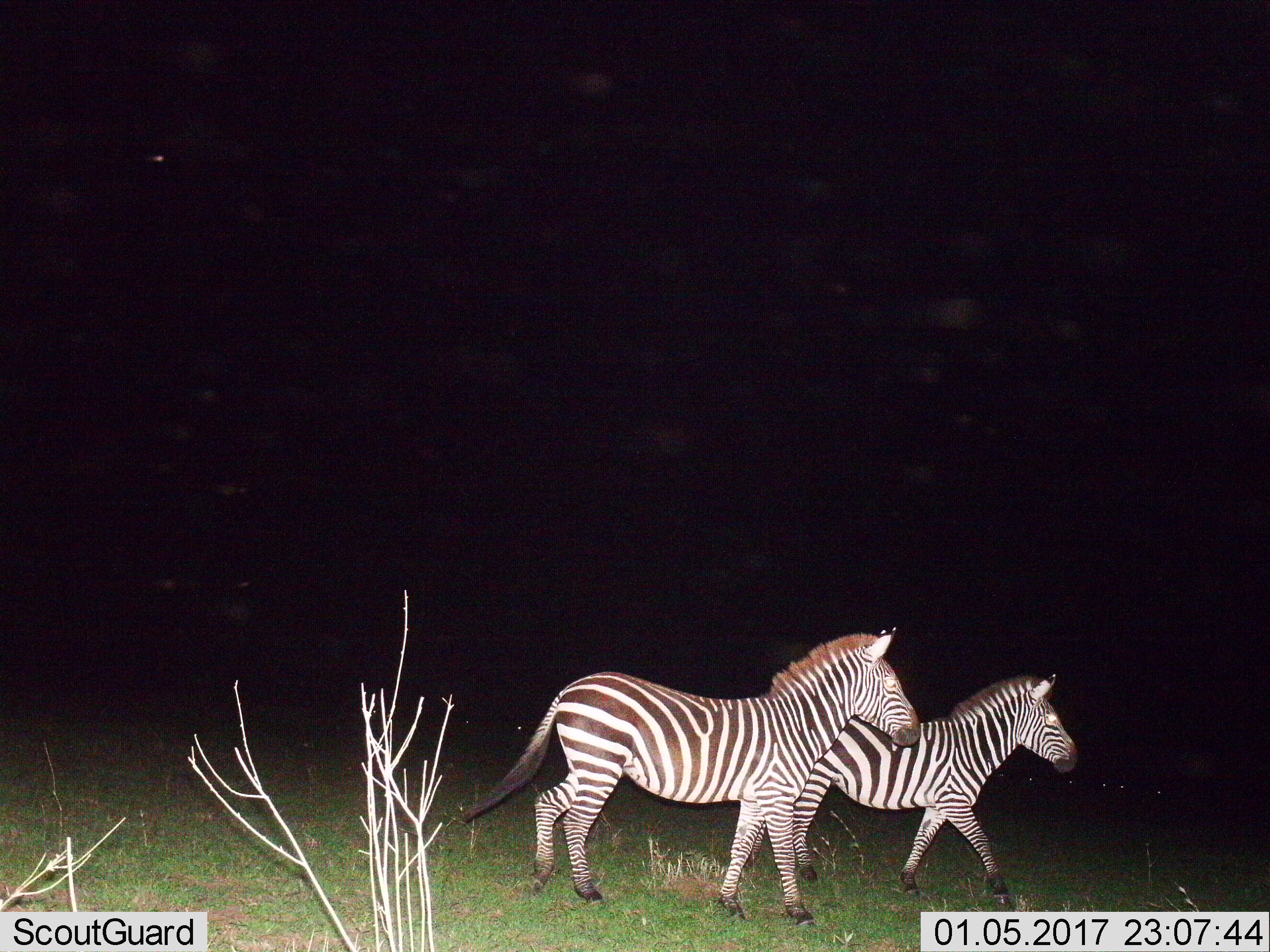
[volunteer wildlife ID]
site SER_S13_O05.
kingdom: Animalia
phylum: Chordata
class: Mammalia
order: Perissodactyla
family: Equidae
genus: Equus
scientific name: Equus quagga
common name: plains zebra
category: zebraplains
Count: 2.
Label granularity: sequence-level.